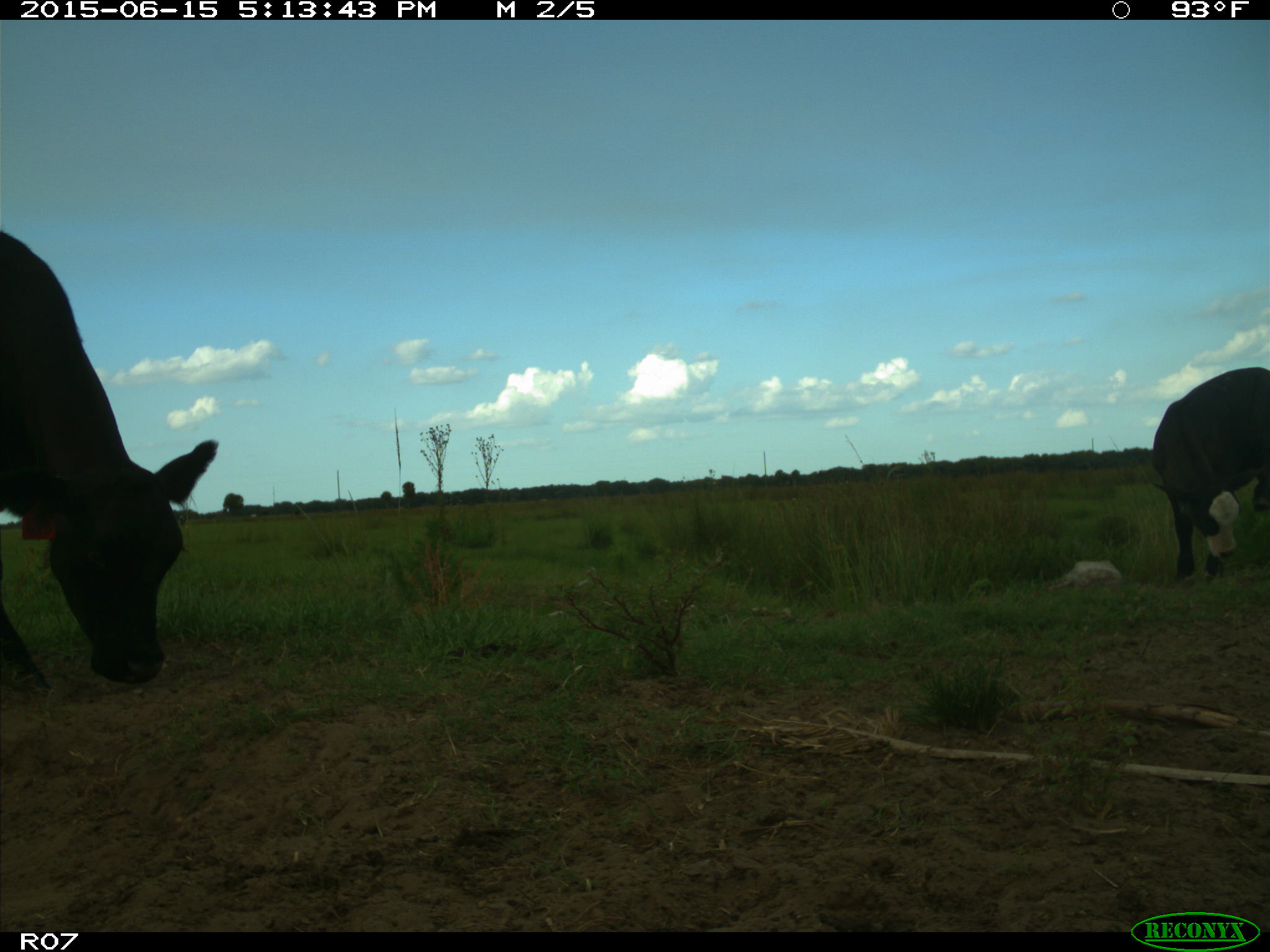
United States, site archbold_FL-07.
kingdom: Animalia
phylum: Chordata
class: Mammalia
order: Artiodactyla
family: Bovidae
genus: Bos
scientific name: Bos taurus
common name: domestic cow